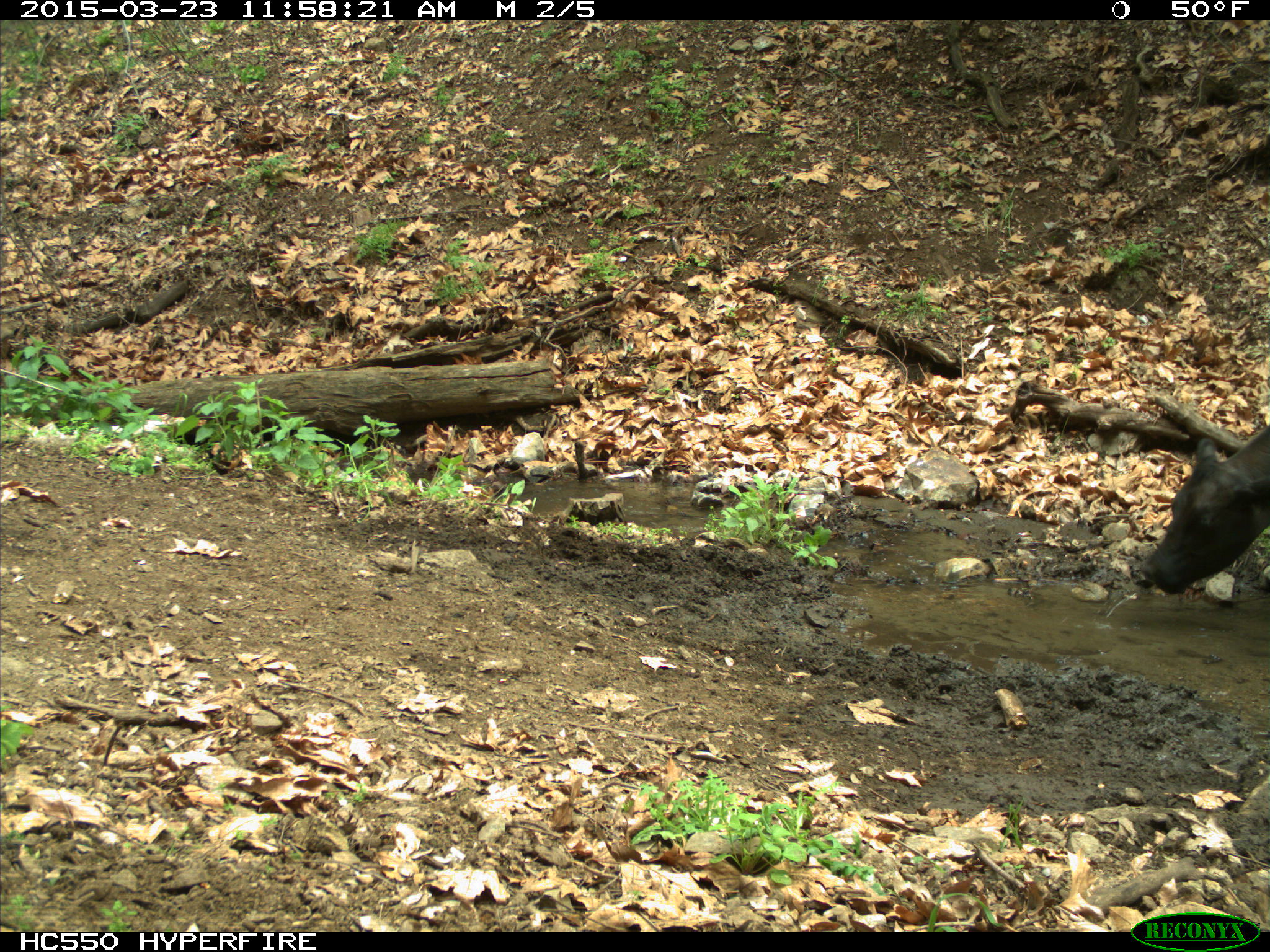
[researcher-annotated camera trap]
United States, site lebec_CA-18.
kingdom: Animalia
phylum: Chordata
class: Mammalia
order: Artiodactyla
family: Bovidae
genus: Bos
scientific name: Bos taurus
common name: domestic cow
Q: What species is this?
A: Bos taurus (domestic cow).